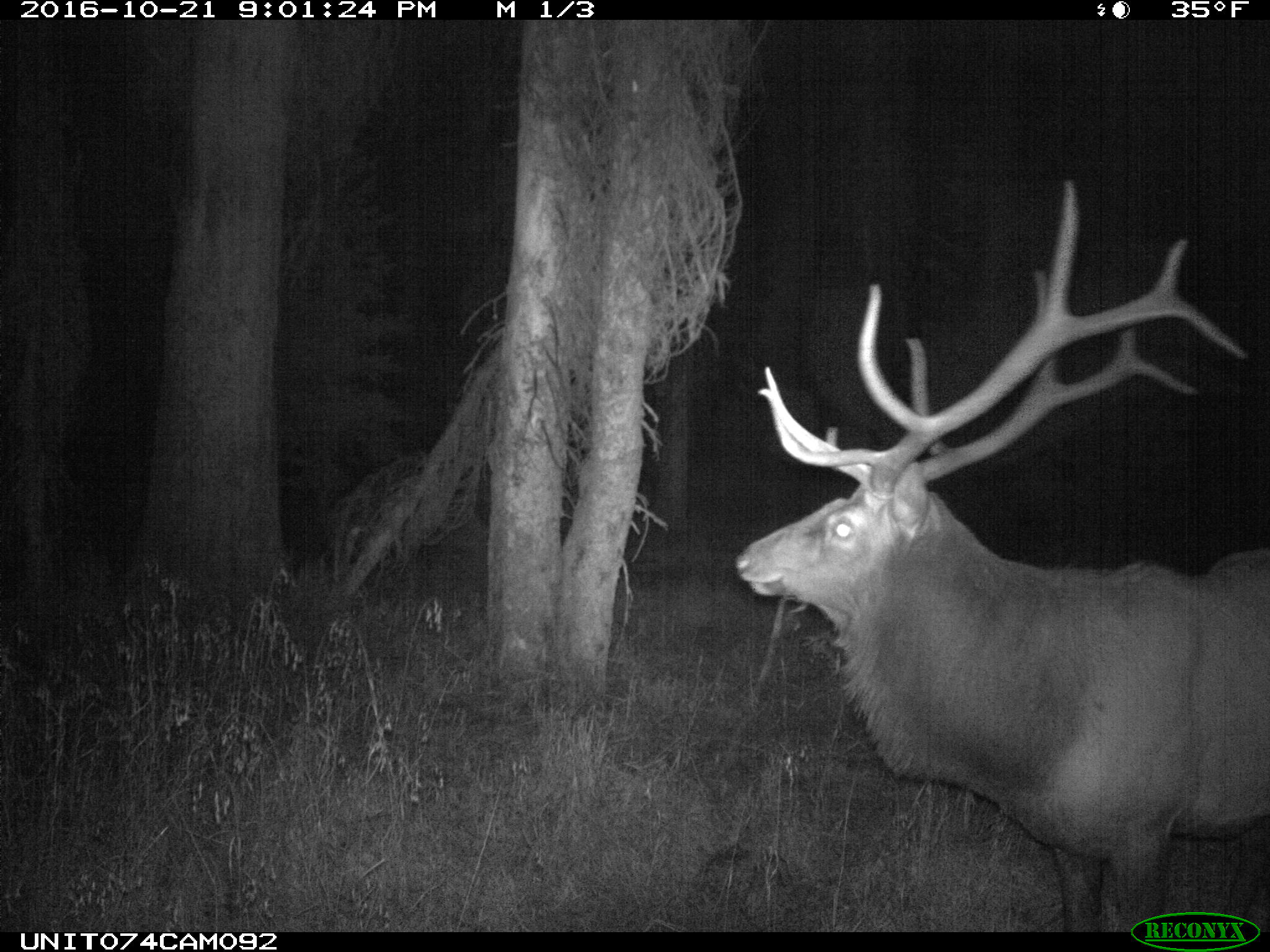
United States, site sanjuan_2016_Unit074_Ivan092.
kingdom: Animalia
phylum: Chordata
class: Mammalia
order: Artiodactyla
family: Cervidae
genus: Cervus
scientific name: Cervus elaphus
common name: red deer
Cervus elaphus (red deer).